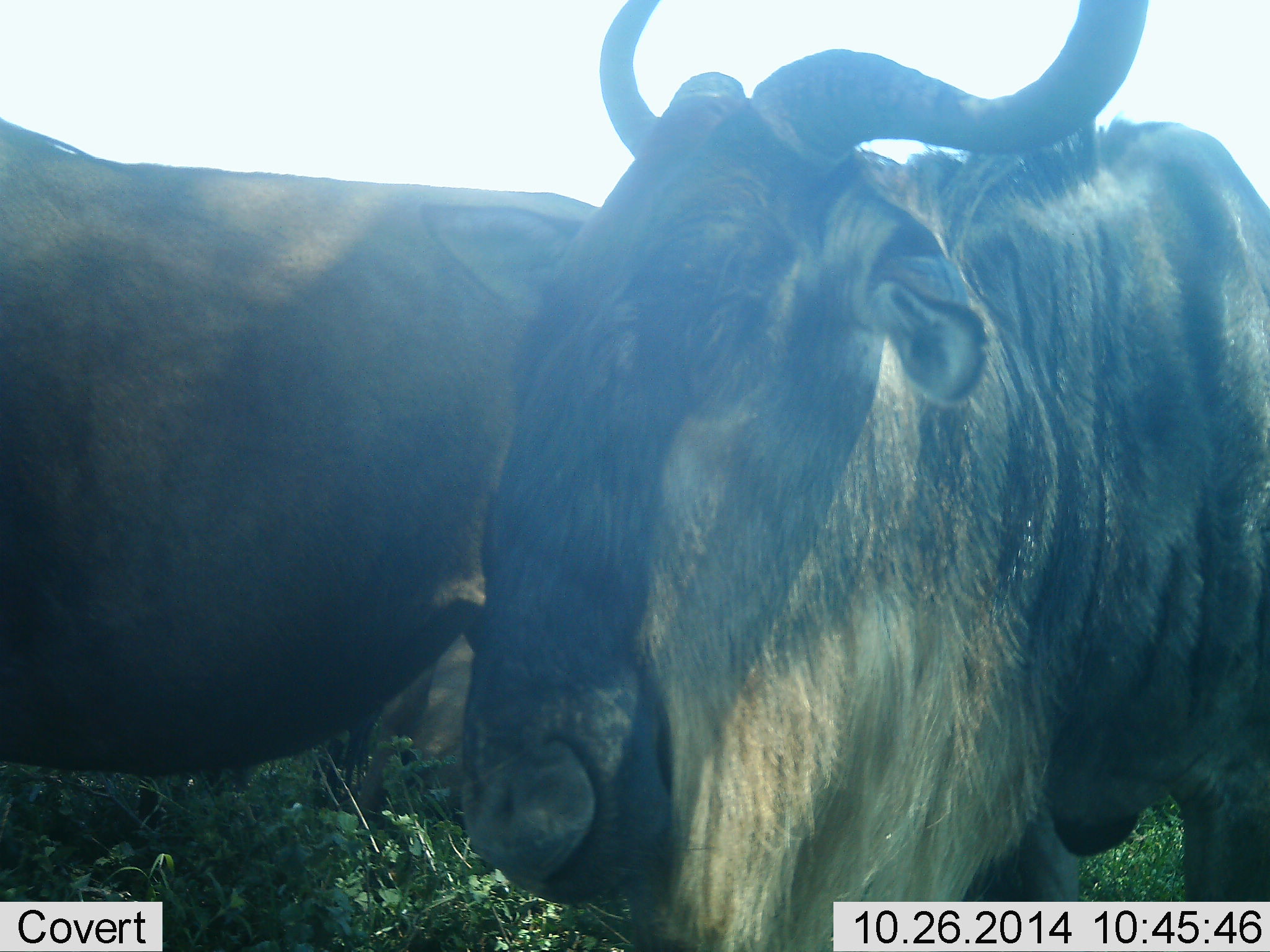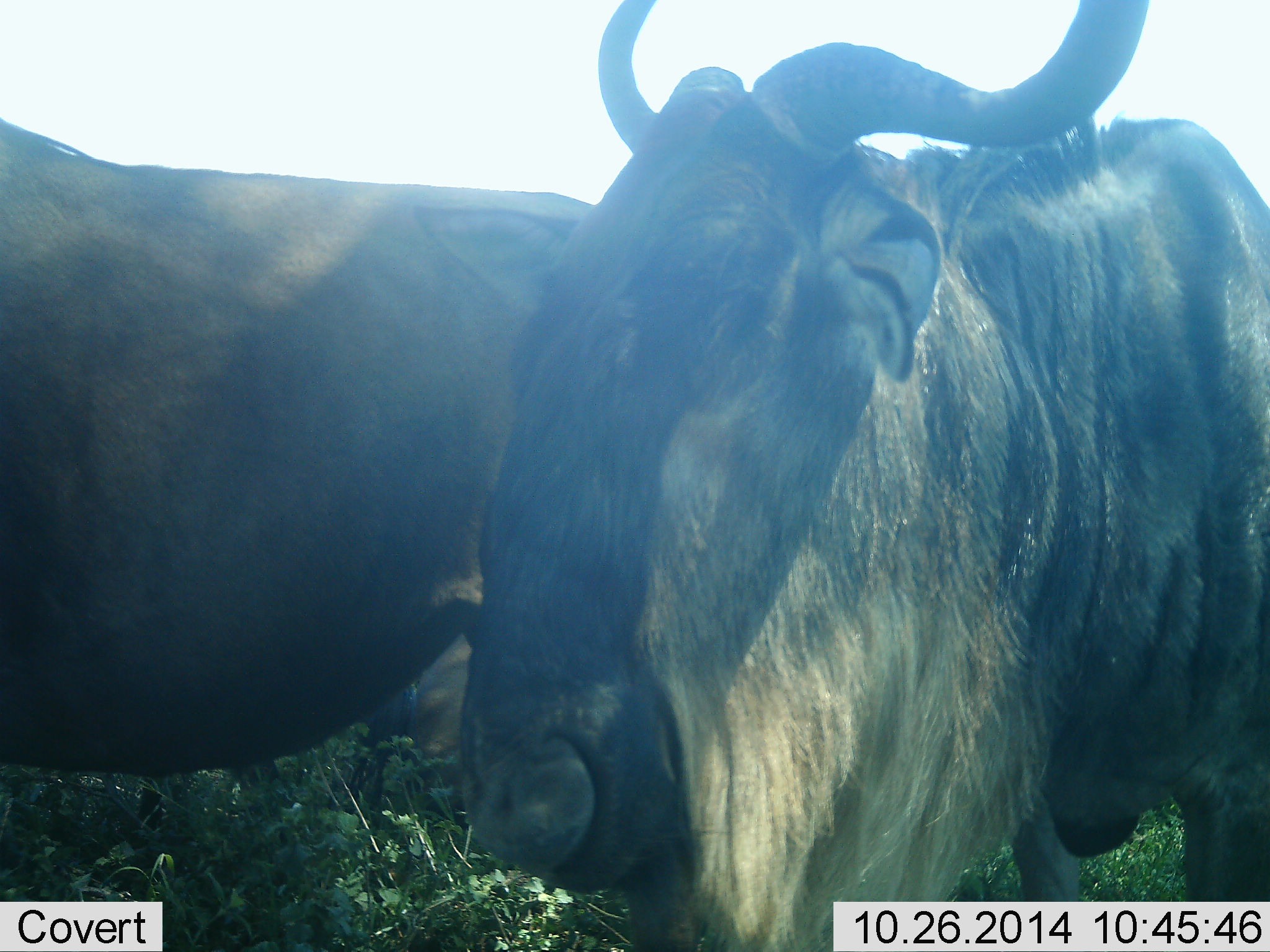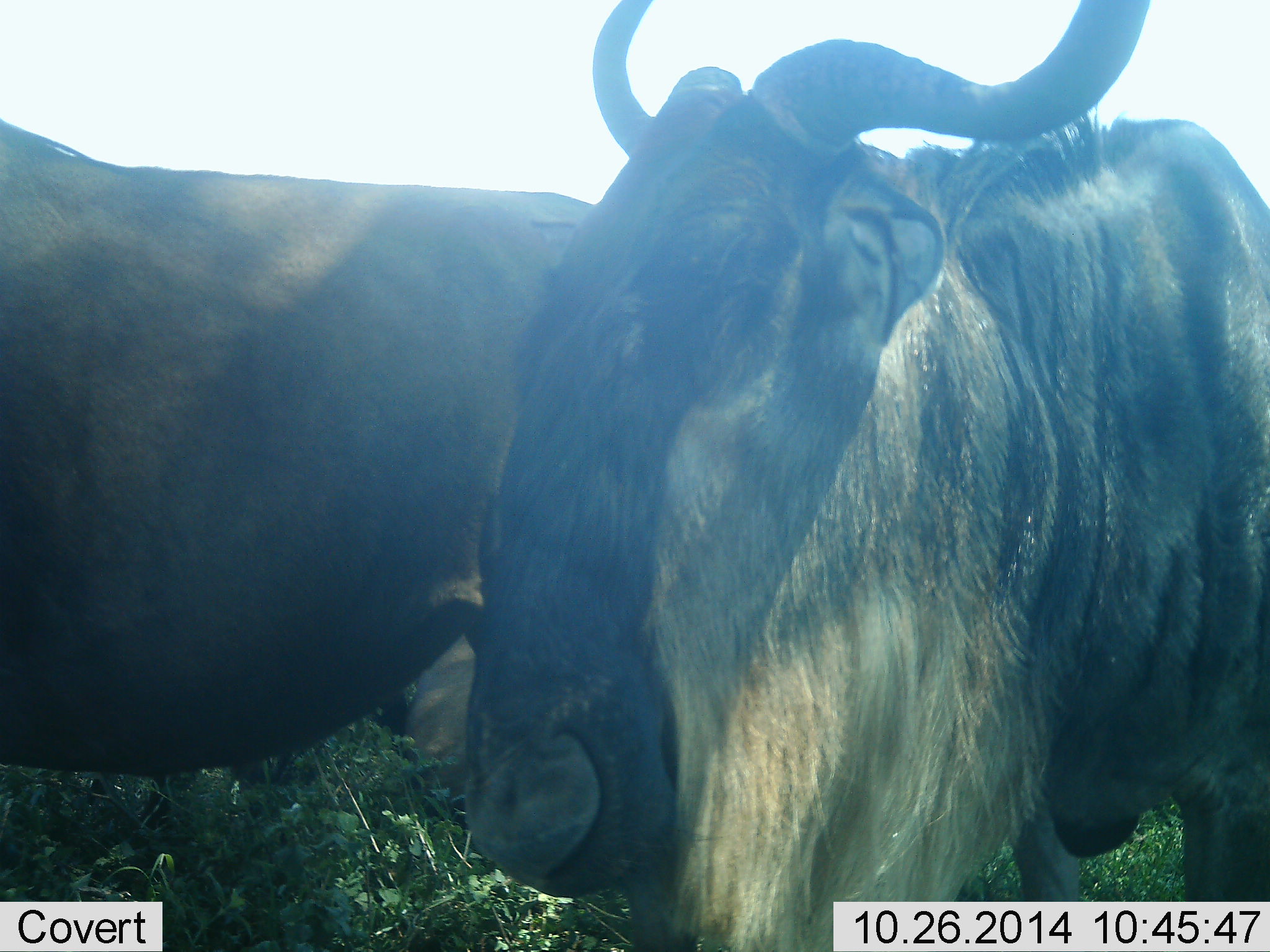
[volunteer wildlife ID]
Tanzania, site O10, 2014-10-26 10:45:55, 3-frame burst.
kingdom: Animalia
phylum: Chordata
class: Mammalia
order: Artiodactyla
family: Bovidae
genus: Connochaetes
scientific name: Connochaetes taurinus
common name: blue wildebeest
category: wildebeest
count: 2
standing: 90%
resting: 10%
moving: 10%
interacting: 0%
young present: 0%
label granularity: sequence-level